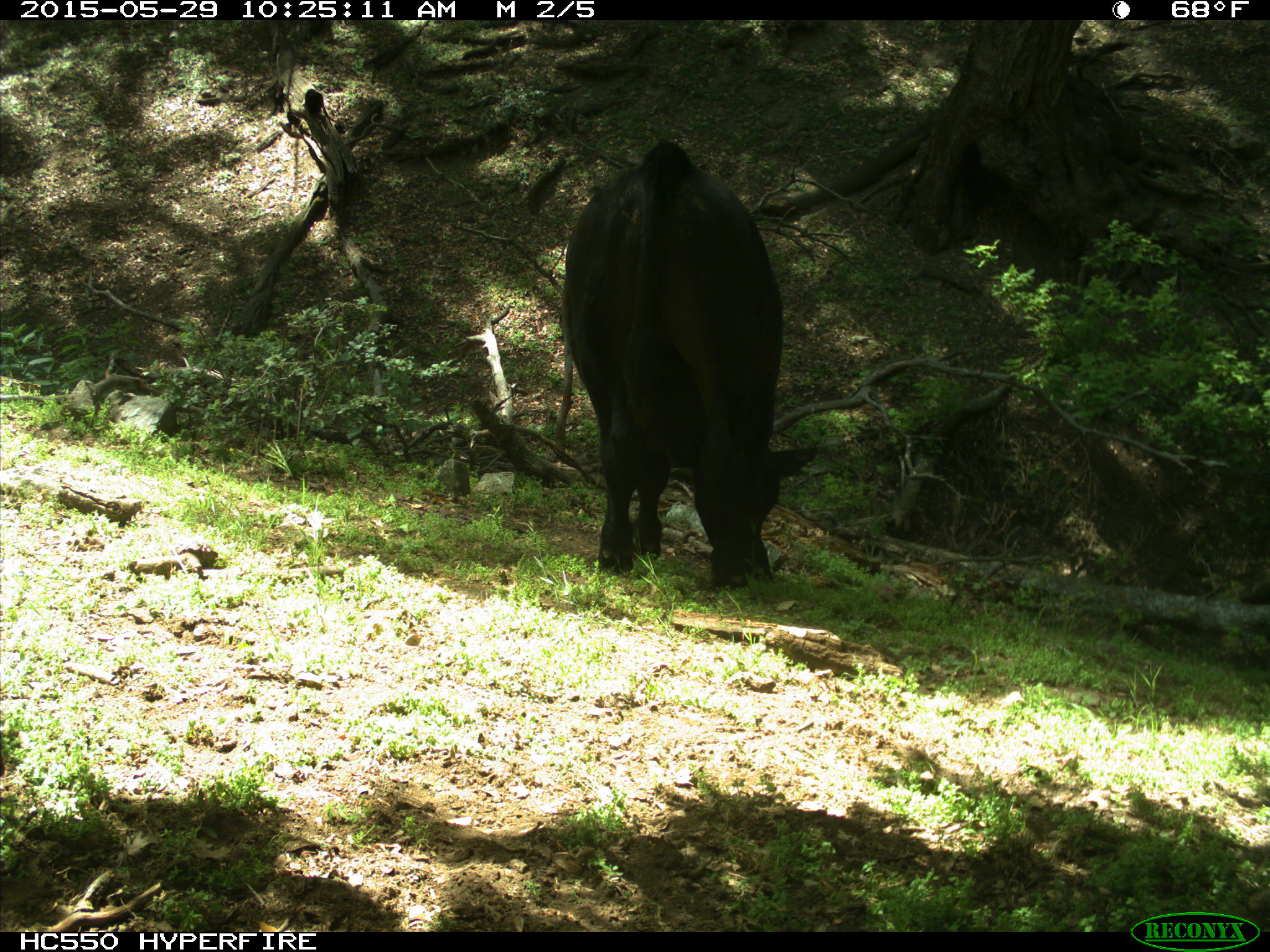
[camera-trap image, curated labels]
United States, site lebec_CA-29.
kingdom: Animalia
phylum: Chordata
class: Mammalia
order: Artiodactyla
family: Bovidae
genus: Bos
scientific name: Bos taurus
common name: domestic cow